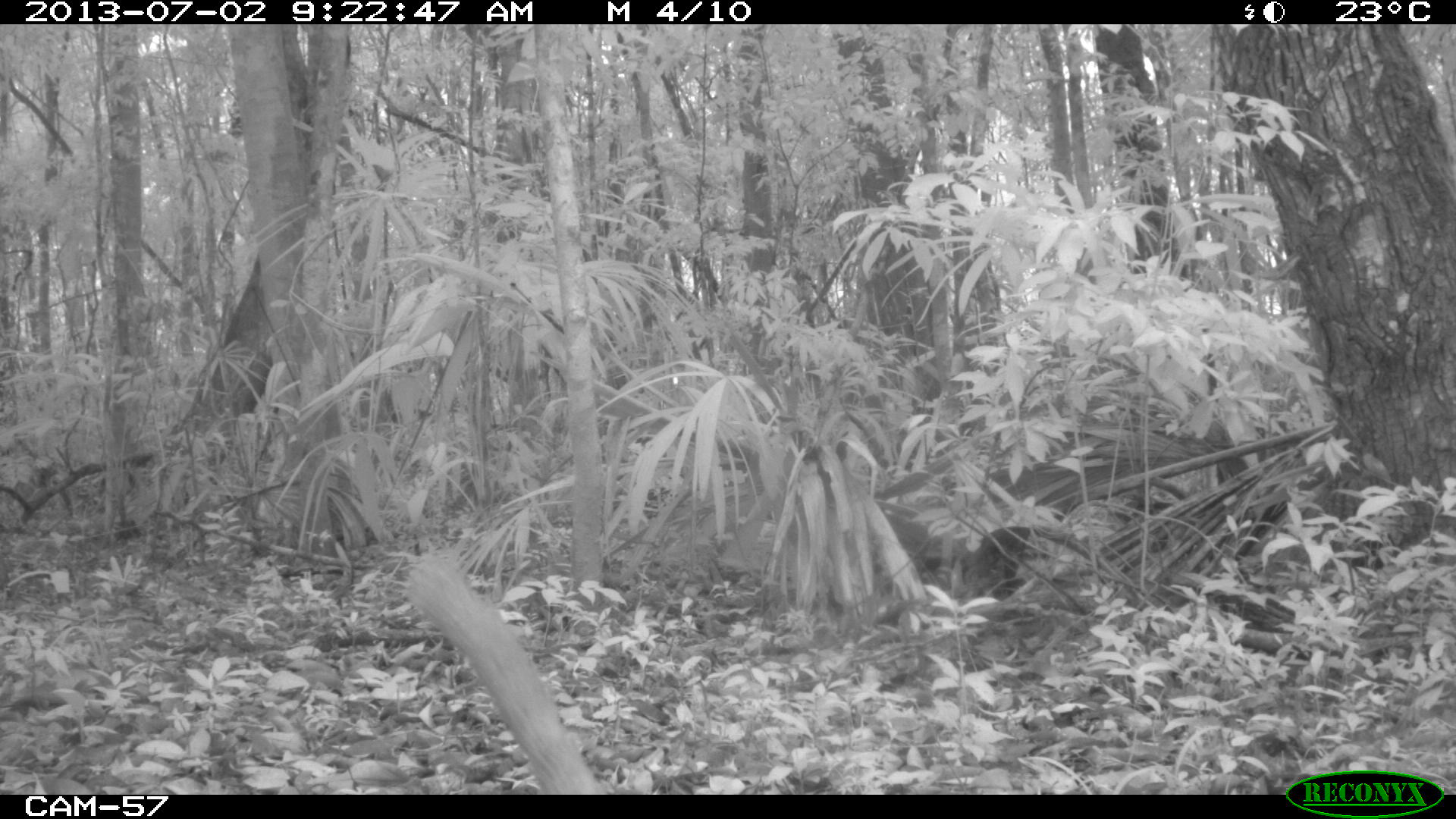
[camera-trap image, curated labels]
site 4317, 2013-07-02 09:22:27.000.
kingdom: Animalia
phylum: Chordata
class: Mammalia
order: Carnivora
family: Procyonidae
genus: Nasua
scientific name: Nasua narica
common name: white-nosed coati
Nasua narica (white-nosed coati), count 1.